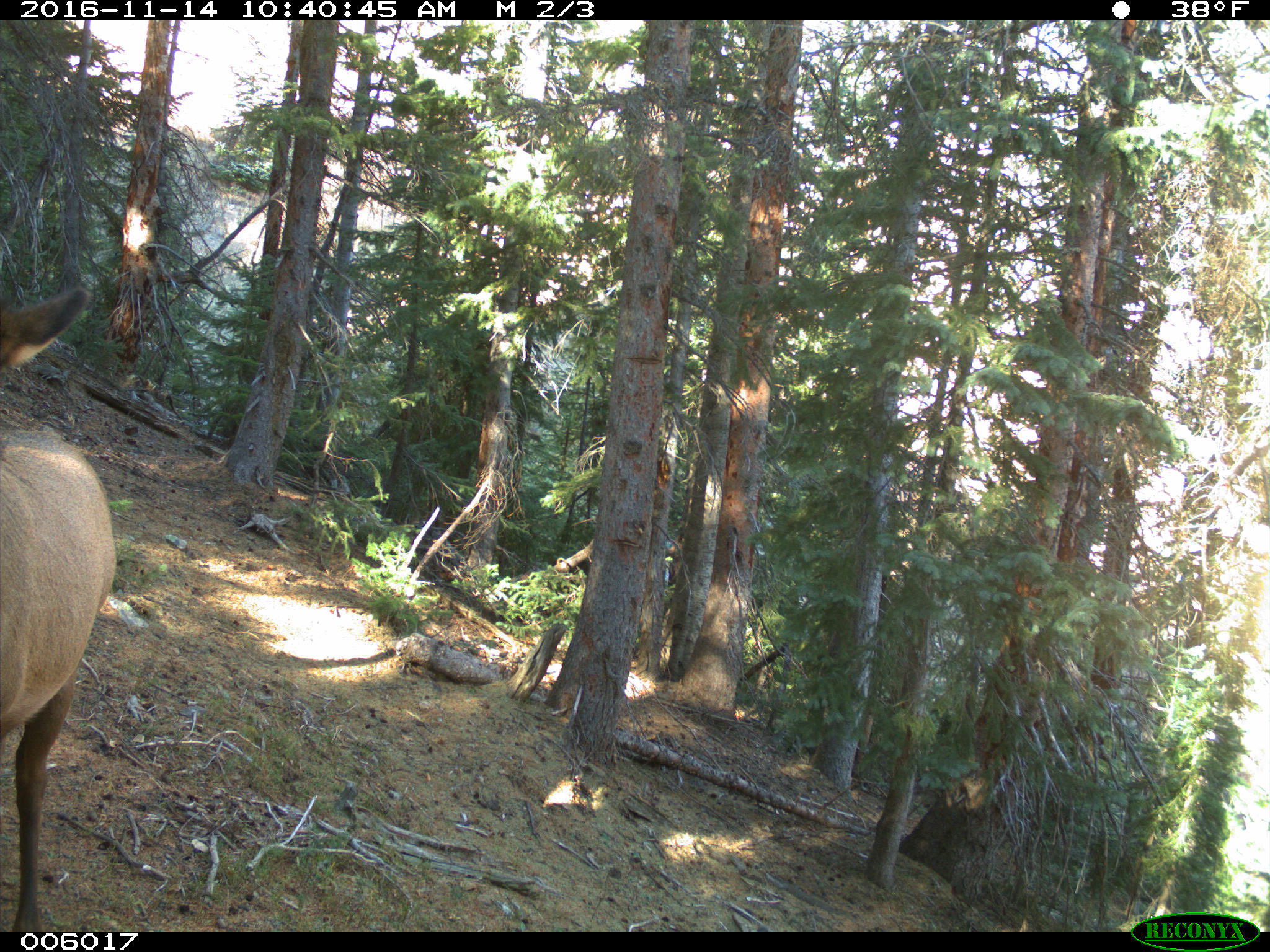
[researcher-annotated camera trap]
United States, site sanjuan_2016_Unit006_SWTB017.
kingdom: Animalia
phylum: Chordata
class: Mammalia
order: Artiodactyla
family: Cervidae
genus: Cervus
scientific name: Cervus elaphus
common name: red deer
Cervus elaphus (red deer).